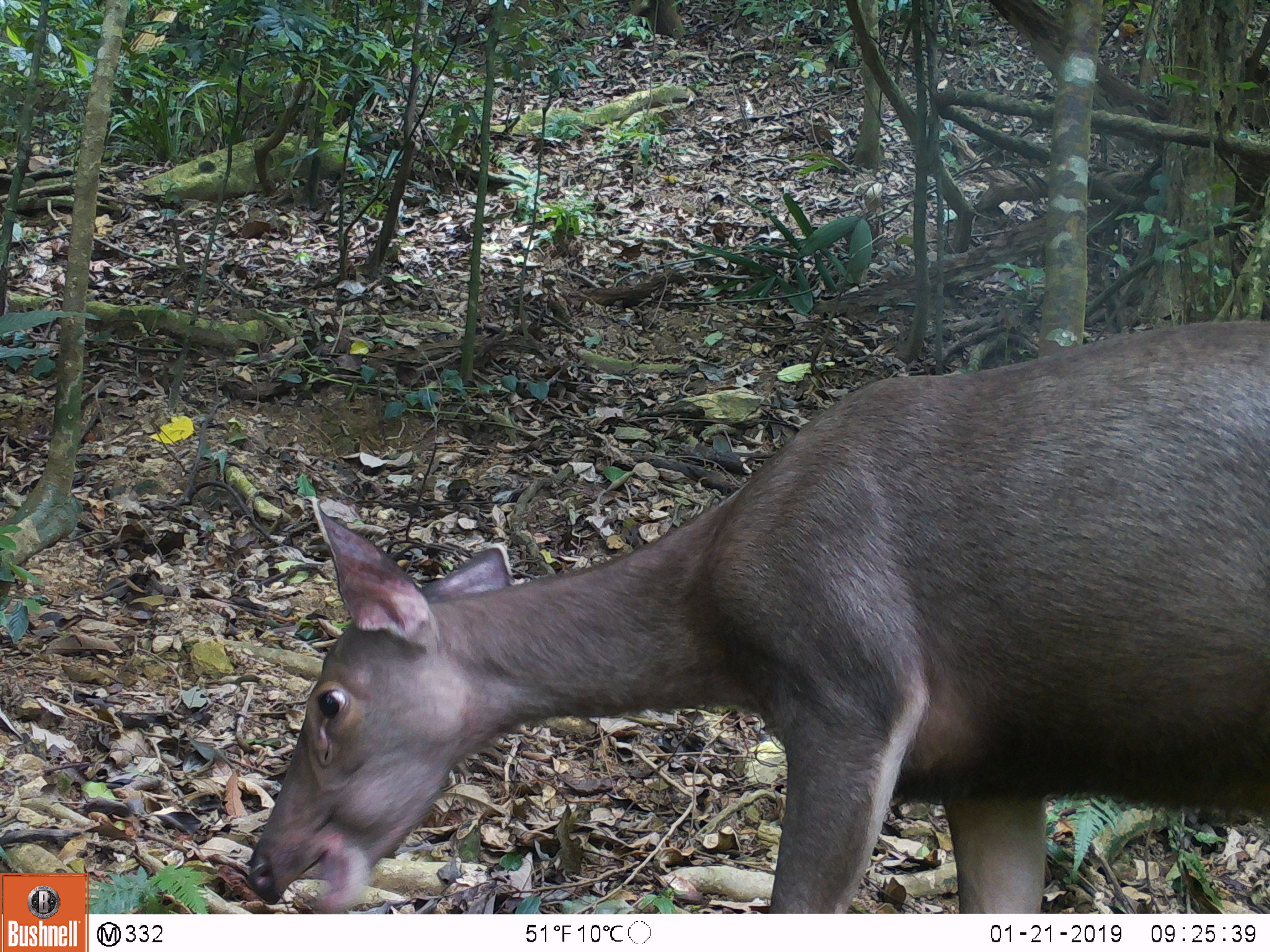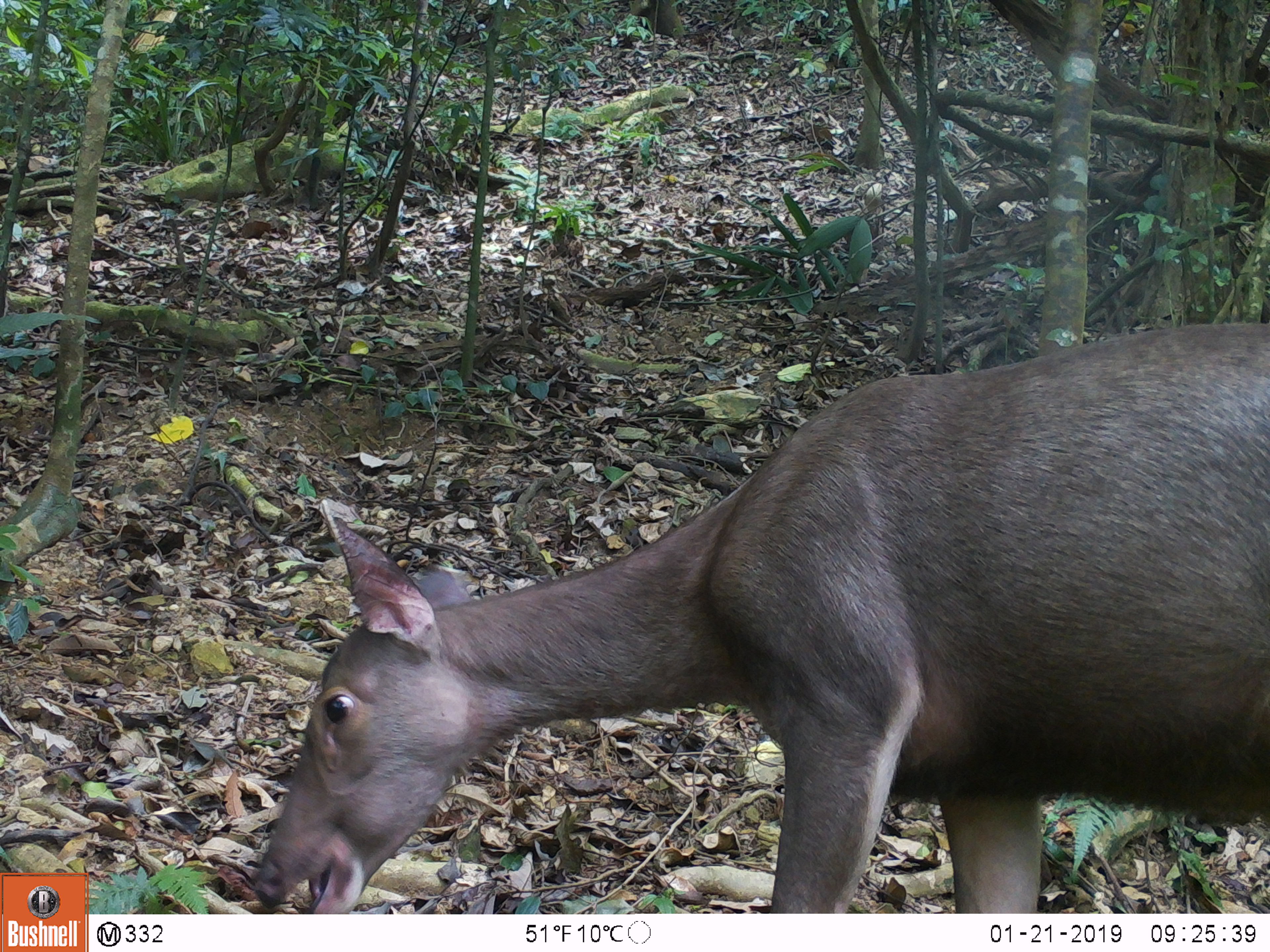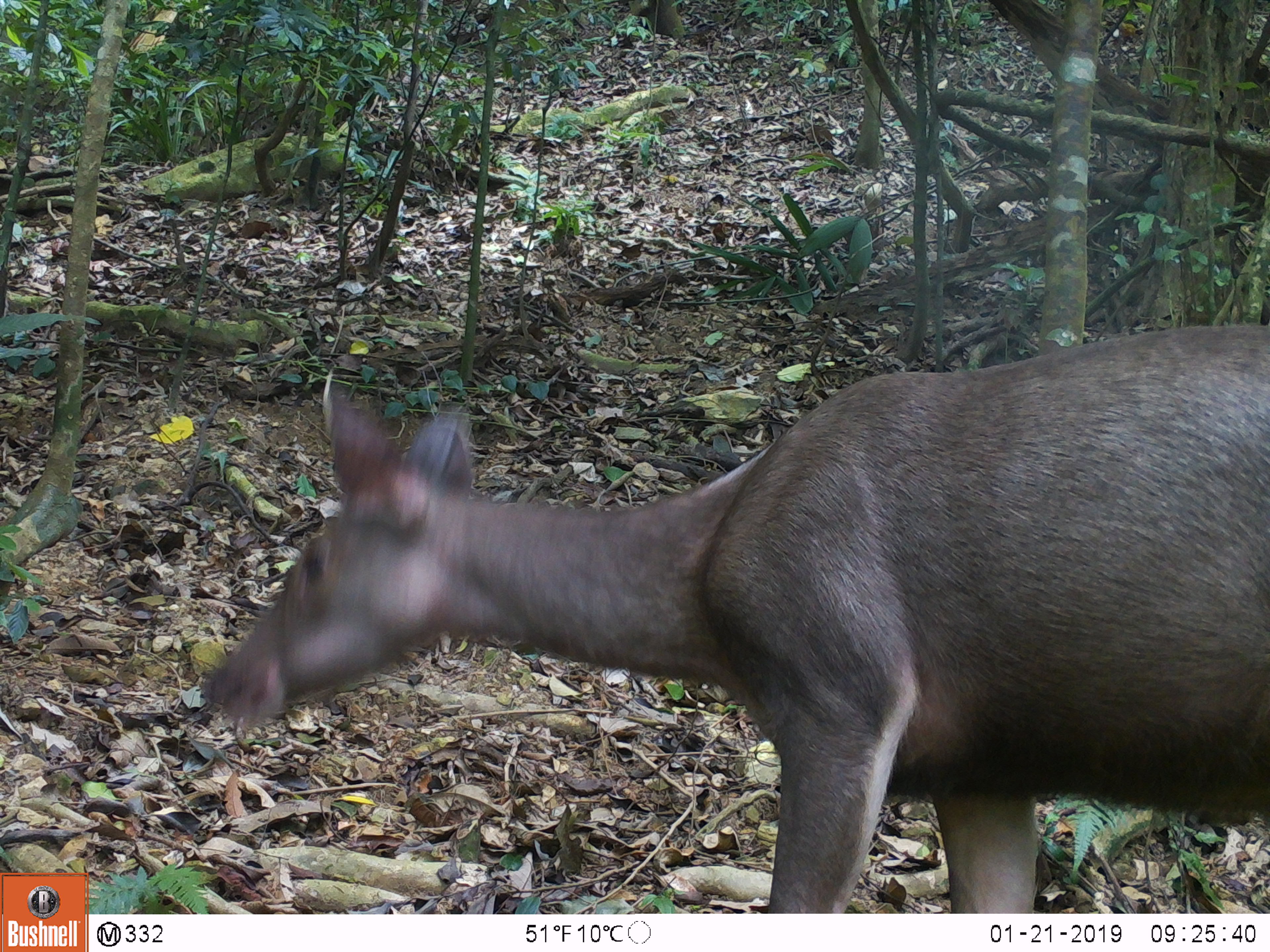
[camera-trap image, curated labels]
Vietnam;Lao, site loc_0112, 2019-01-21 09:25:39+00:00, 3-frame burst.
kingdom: Animalia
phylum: Chordata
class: Mammalia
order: Artiodactyla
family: Cervidae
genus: Rusa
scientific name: Rusa unicolor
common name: sambar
Sambar (Rusa unicolor). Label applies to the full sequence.